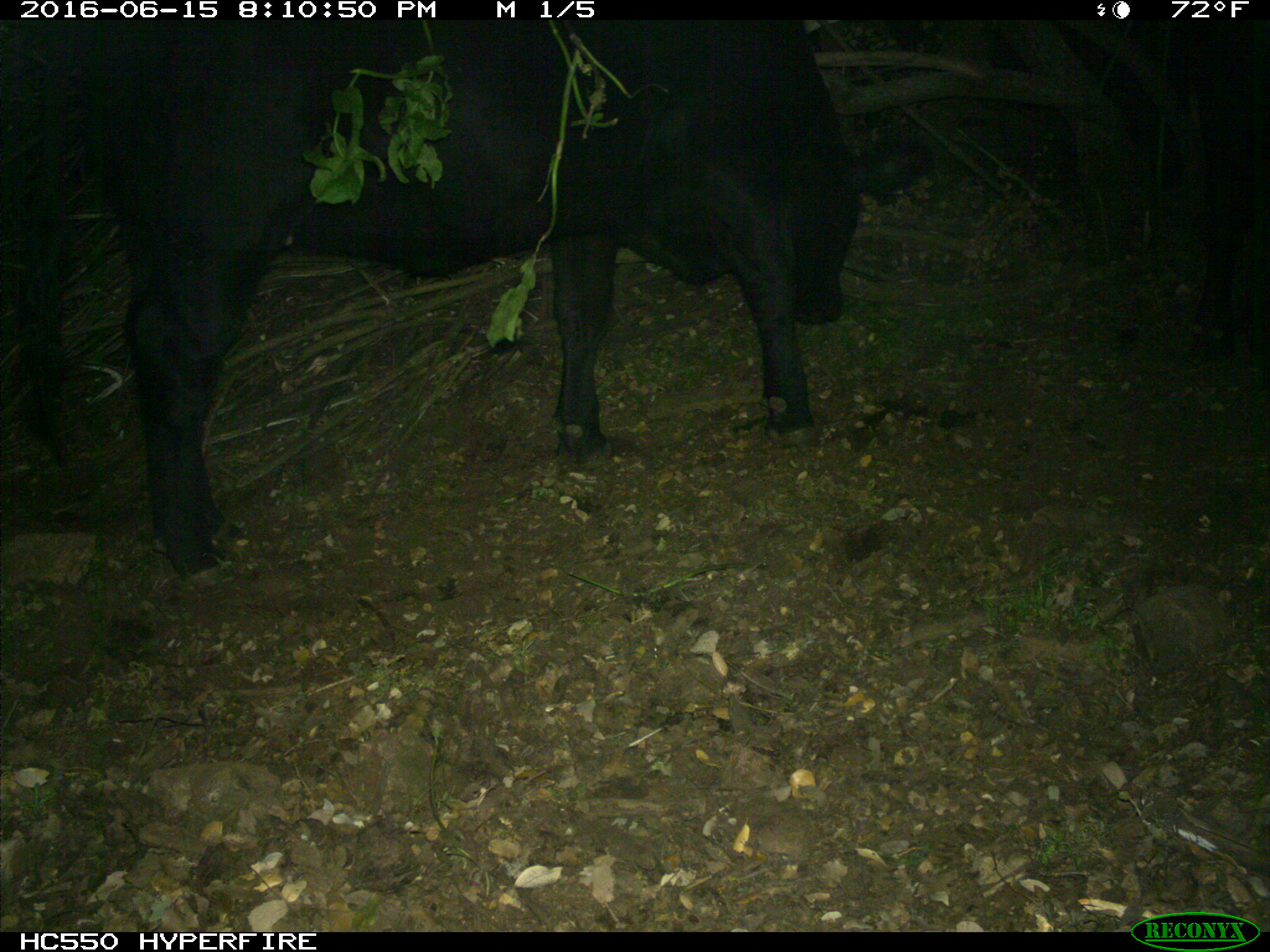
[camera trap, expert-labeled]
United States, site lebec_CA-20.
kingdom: Animalia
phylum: Chordata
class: Mammalia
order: Artiodactyla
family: Bovidae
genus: Bos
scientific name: Bos taurus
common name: domestic cow